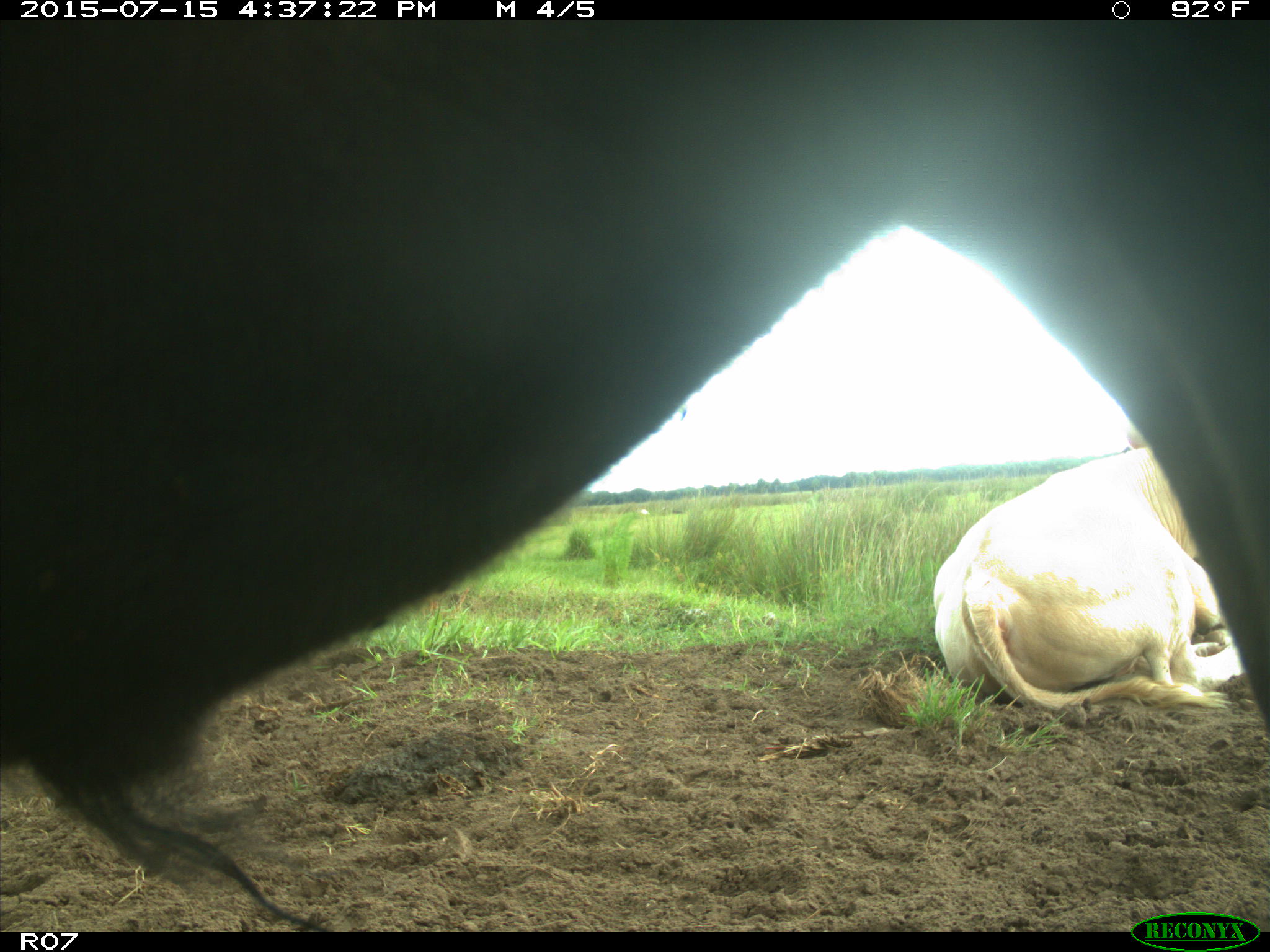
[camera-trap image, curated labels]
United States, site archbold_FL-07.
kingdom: Animalia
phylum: Chordata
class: Mammalia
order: Artiodactyla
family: Bovidae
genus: Bos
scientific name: Bos taurus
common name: domestic cow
Bos taurus (domestic cow).